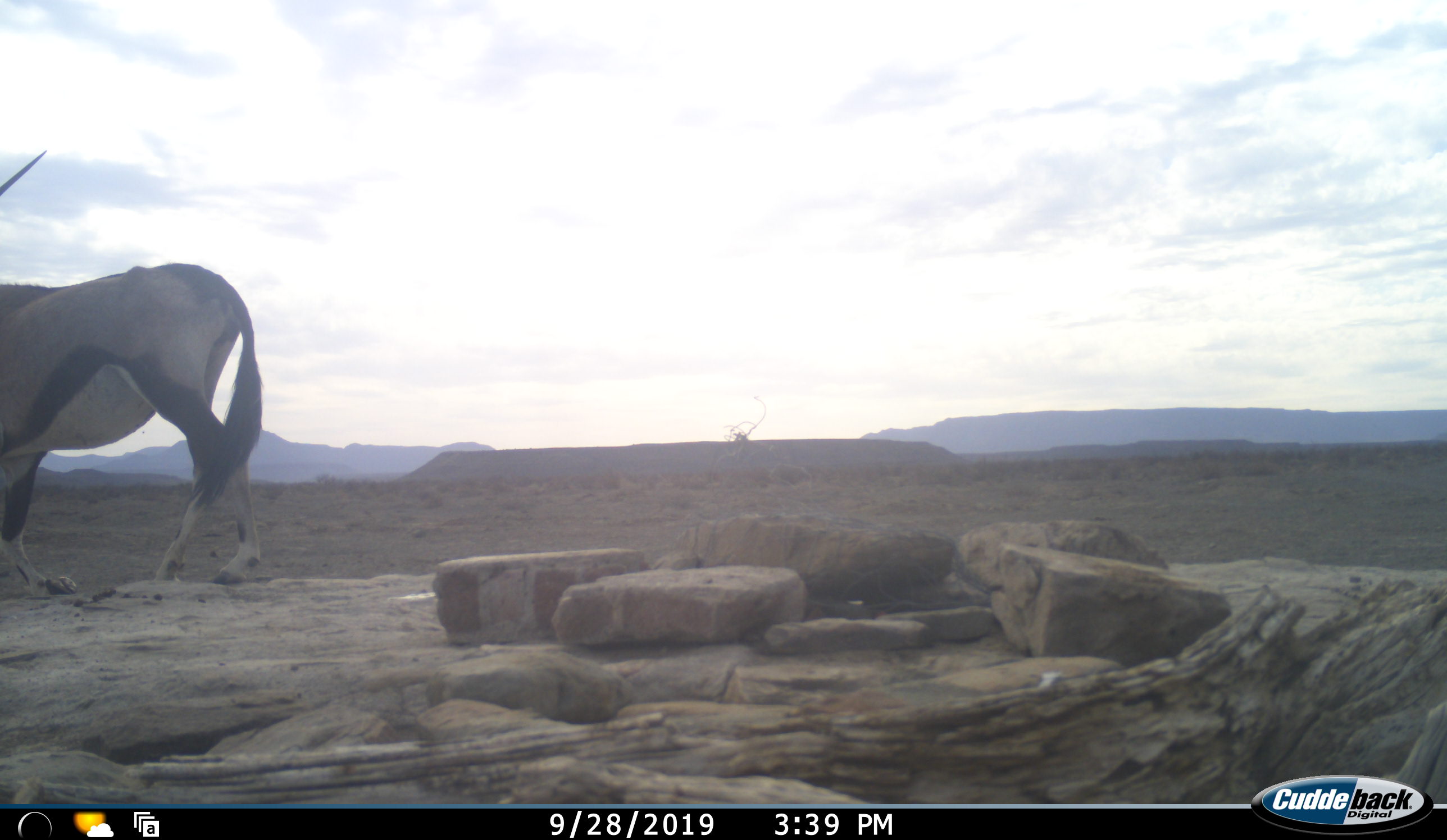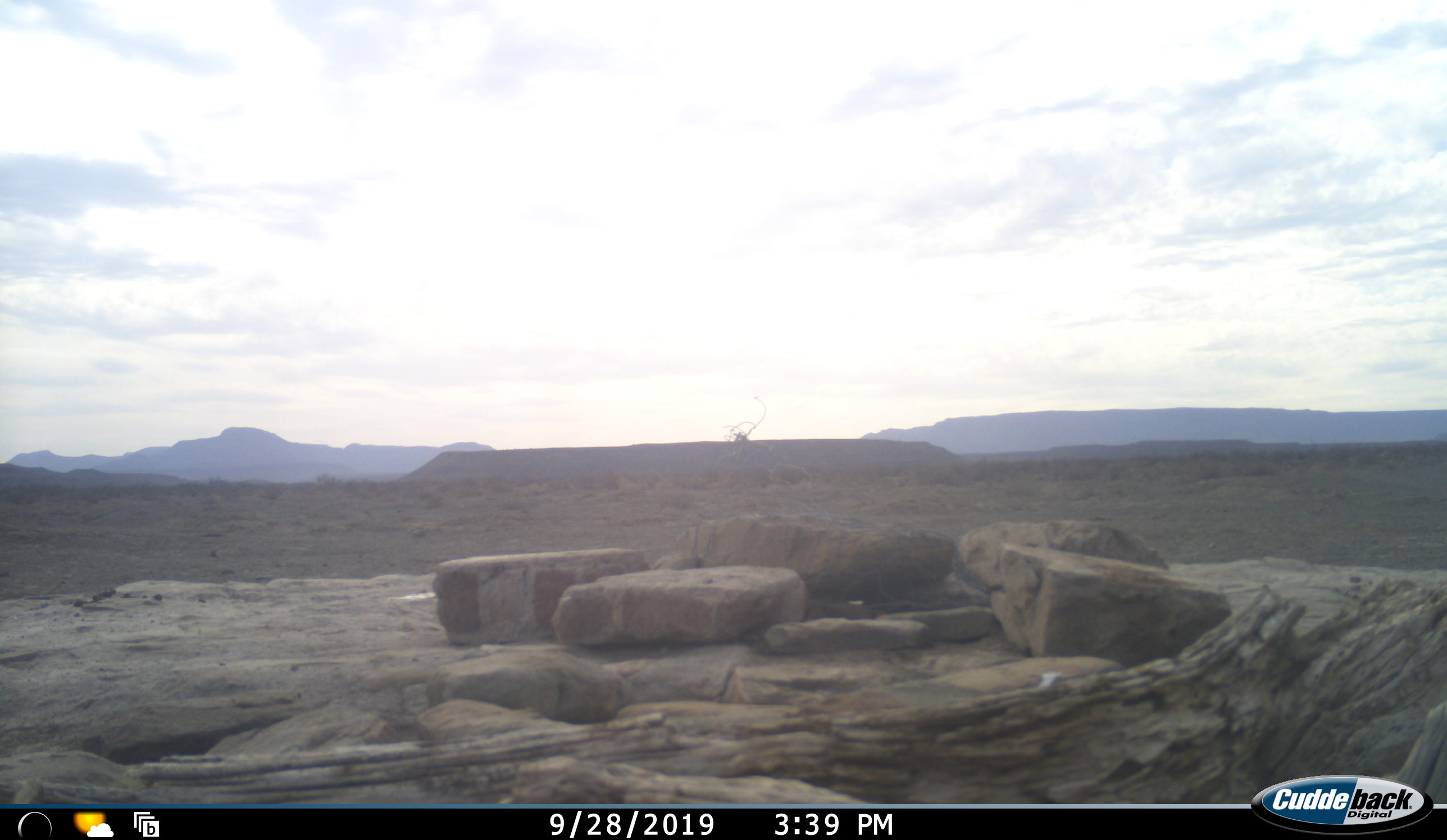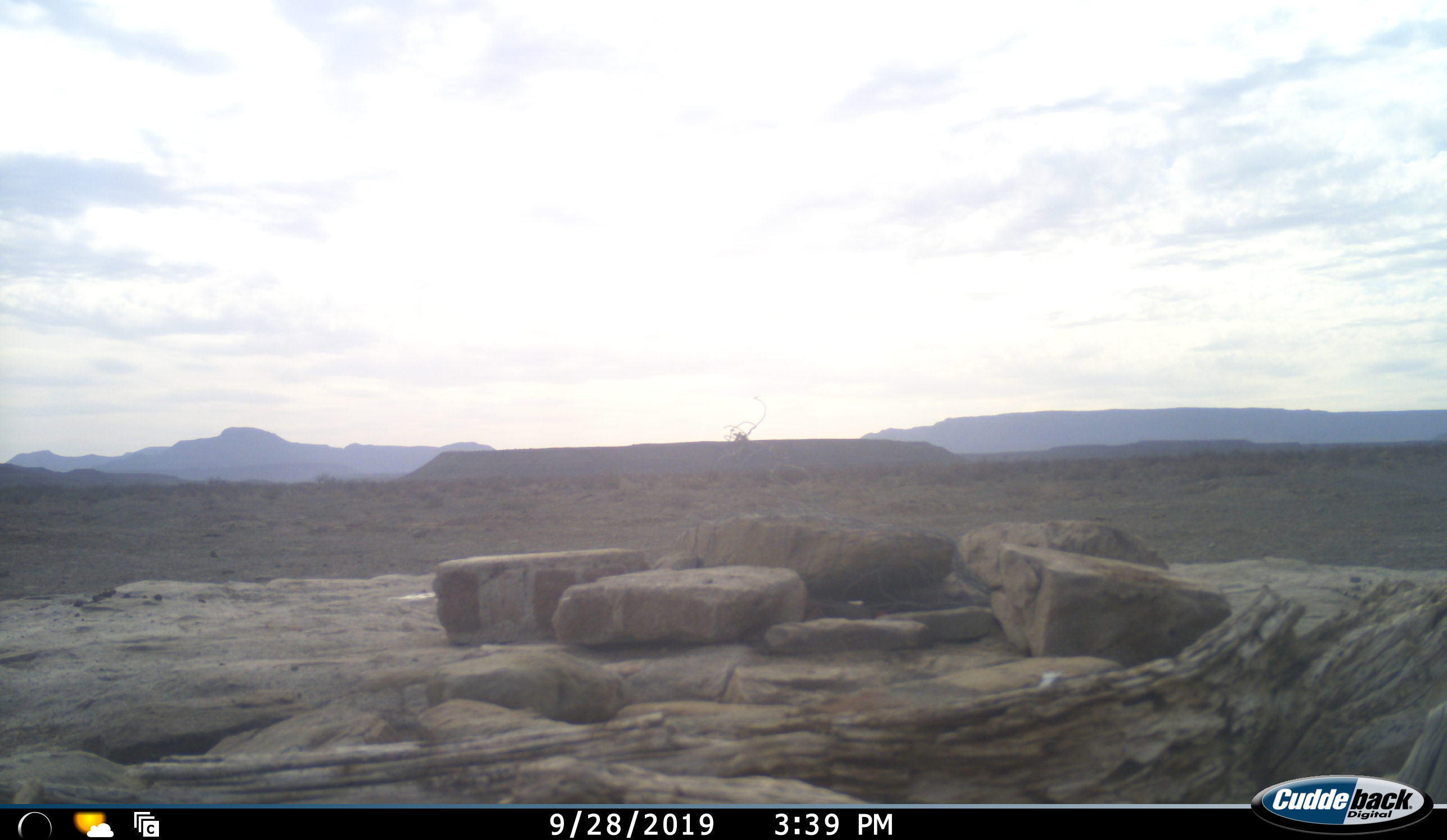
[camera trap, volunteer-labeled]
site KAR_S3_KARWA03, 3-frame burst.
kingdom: Animalia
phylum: Chordata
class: Mammalia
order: Artiodactyla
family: Bovidae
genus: Oryx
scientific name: Oryx gazella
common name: gemsbok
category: oryx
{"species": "oryx (gemsbok) (Oryx gazella)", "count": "1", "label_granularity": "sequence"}